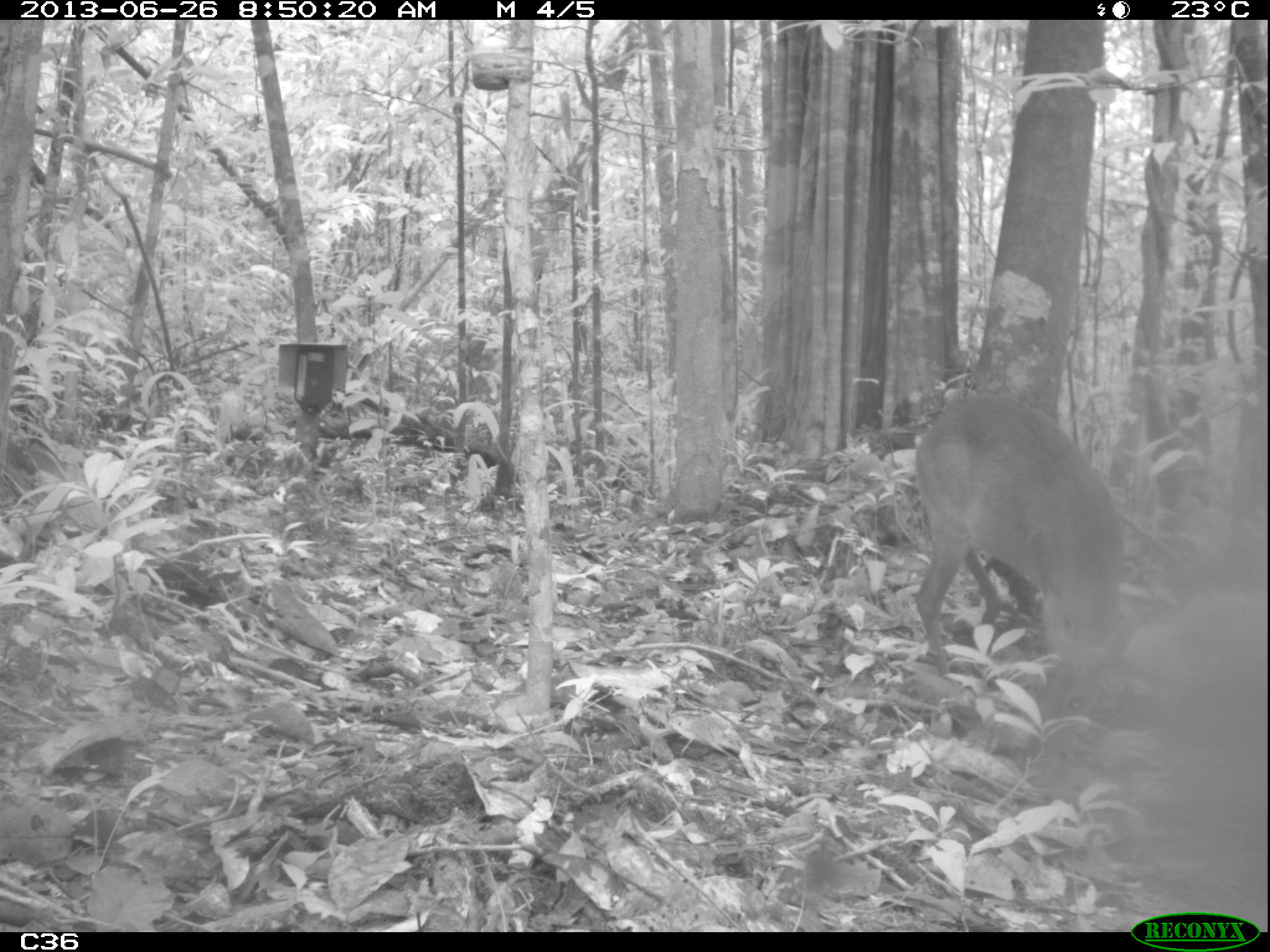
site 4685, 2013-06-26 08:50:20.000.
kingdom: Animalia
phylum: Chordata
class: Mammalia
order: Artiodactyla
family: Cervidae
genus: Mazama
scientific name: Mazama gouazoubira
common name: gray brocket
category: mazama gouazaoubira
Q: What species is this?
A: Mazama gouazaoubira (gray brocket) (Mazama gouazoubira).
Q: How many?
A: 1.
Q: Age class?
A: Adult.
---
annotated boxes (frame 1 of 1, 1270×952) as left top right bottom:
mazama gouazaoubira: 912 391 1130 691